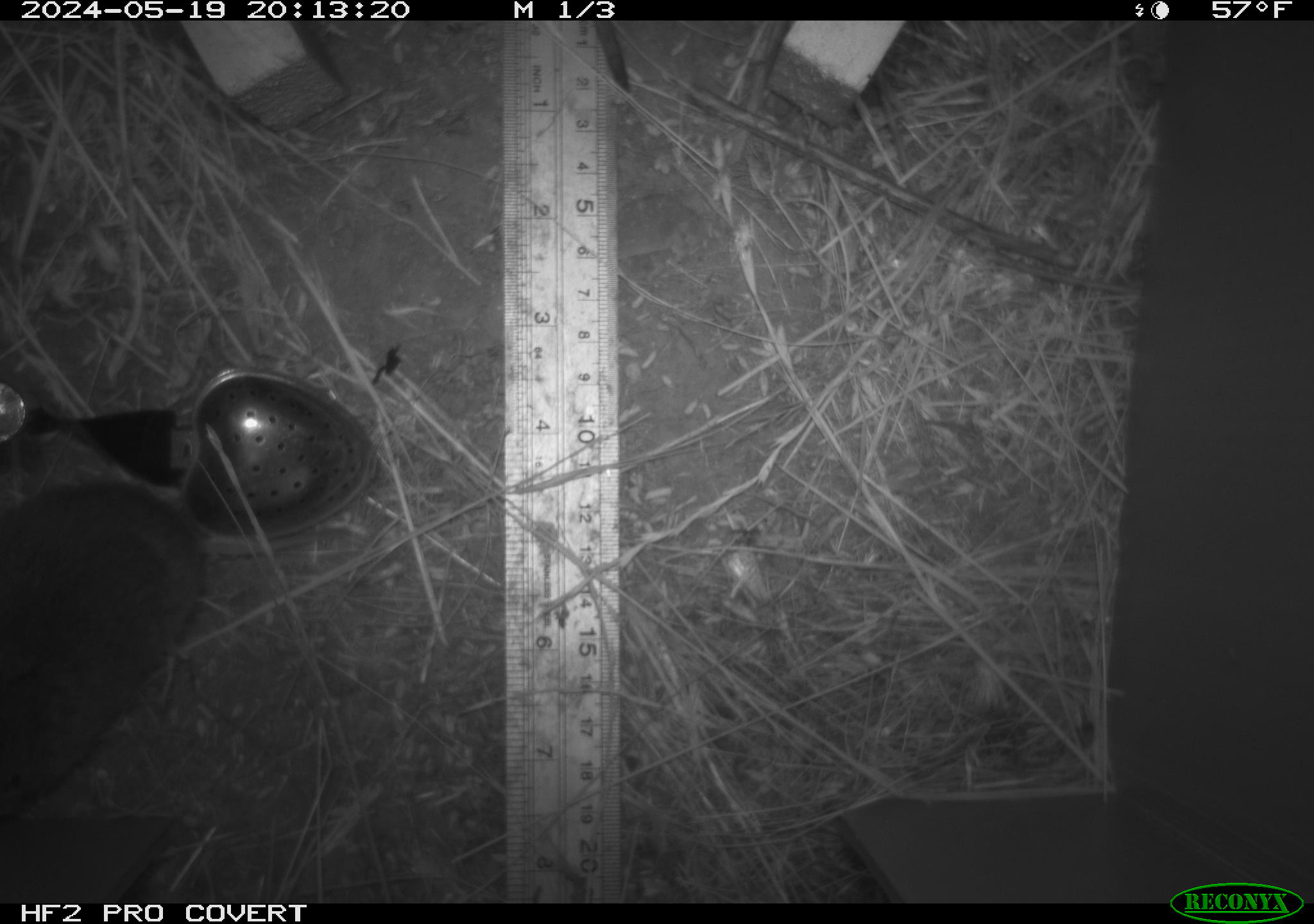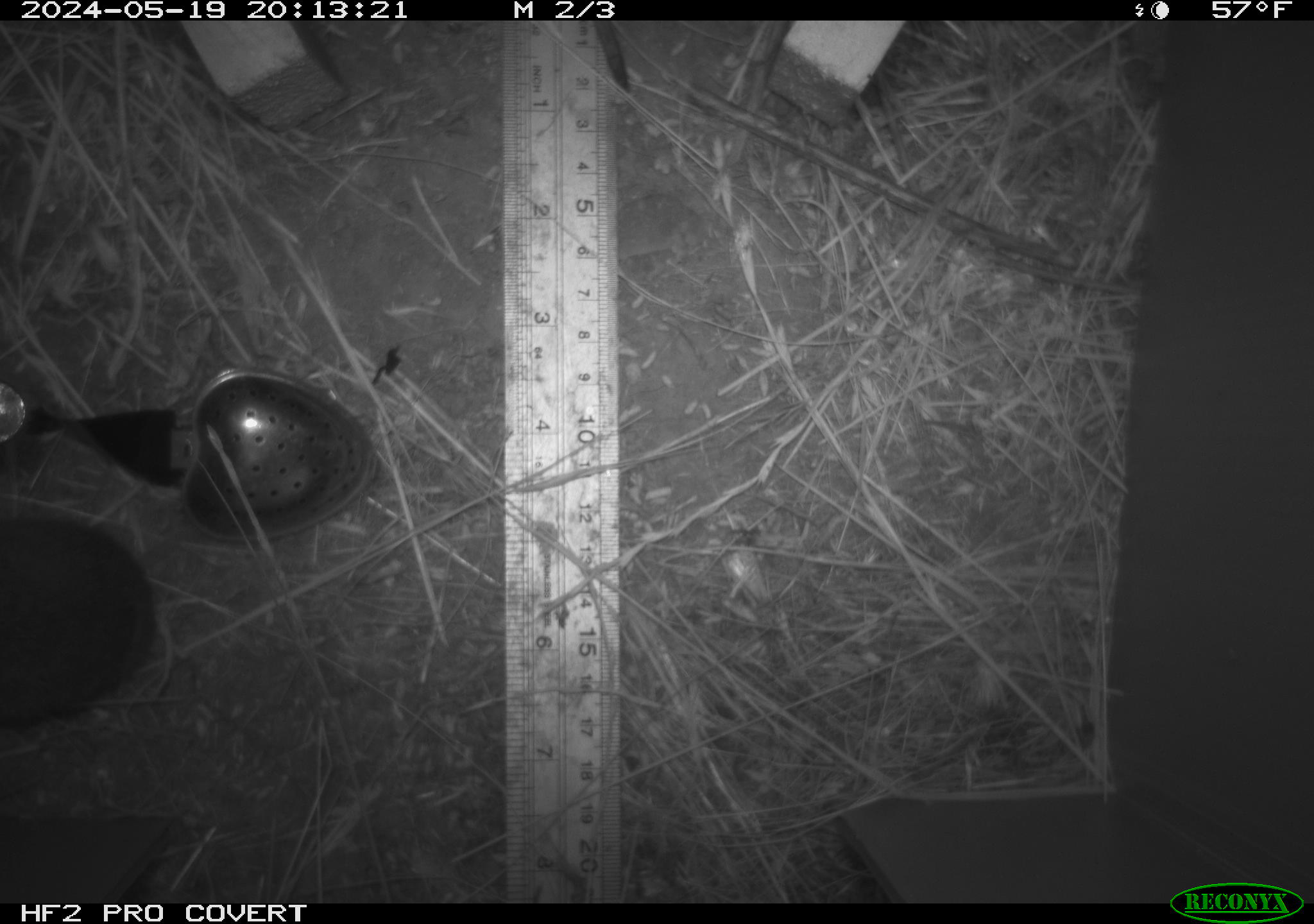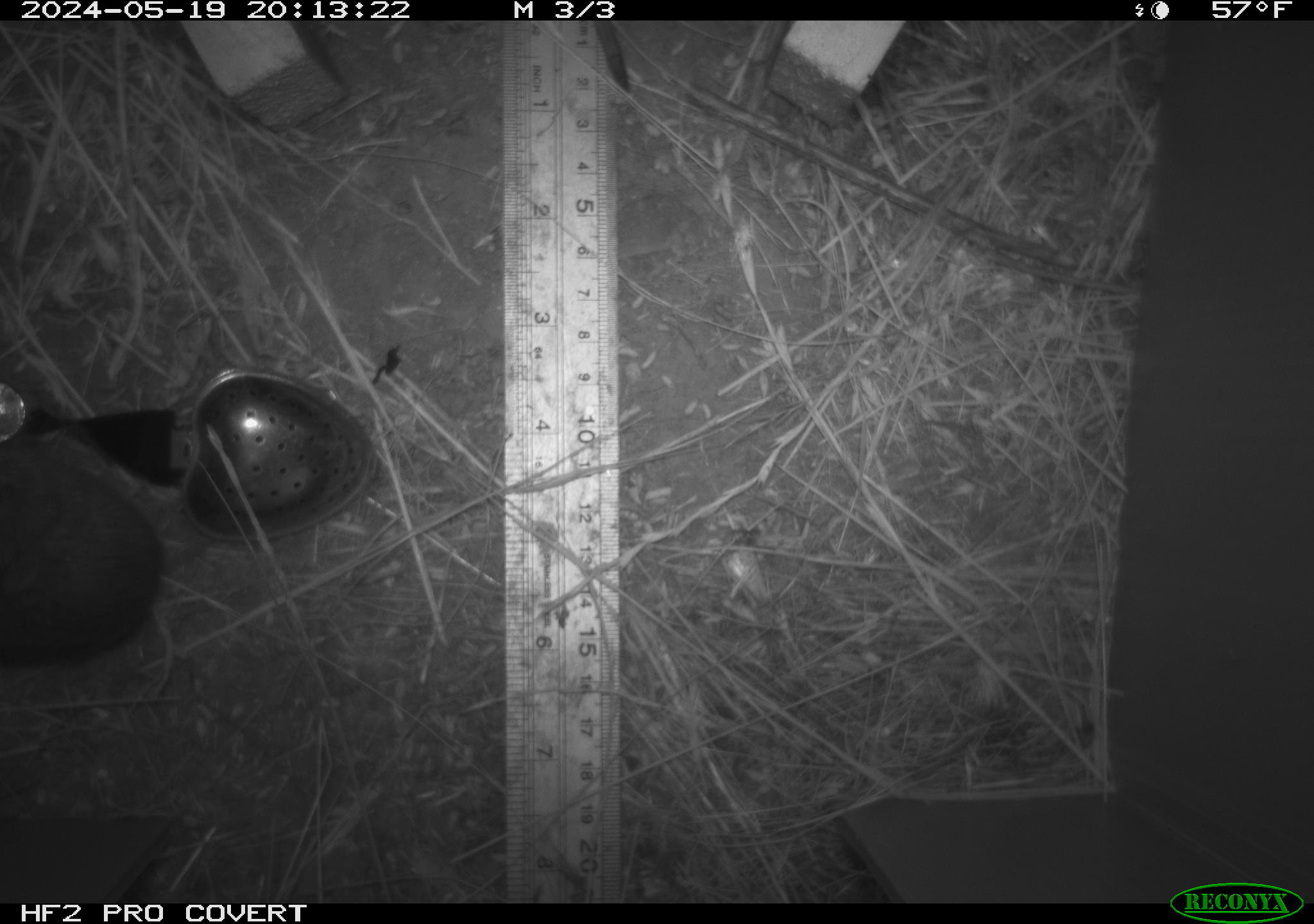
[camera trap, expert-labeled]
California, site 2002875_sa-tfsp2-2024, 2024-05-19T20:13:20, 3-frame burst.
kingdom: Animalia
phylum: Chordata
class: Mammalia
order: Rodentia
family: Cricetidae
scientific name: Arvicolinae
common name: voles, lemmings, and muskrats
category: arvicolinae subfamily